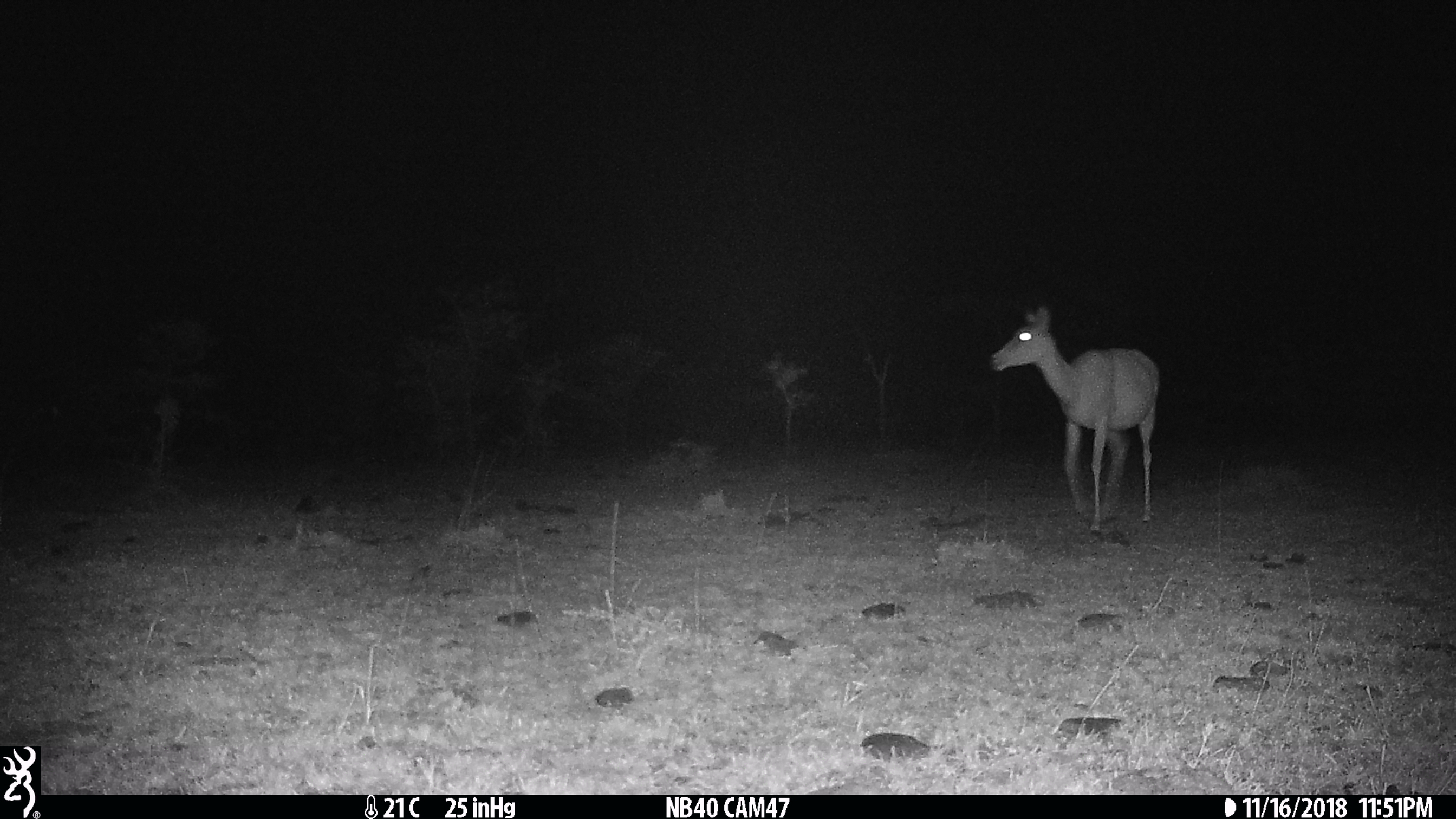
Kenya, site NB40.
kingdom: Animalia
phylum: Chordata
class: Mammalia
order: Artiodactyla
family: Bovidae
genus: Aepyceros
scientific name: Aepyceros melampus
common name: impala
Impala (Aepyceros melampus).